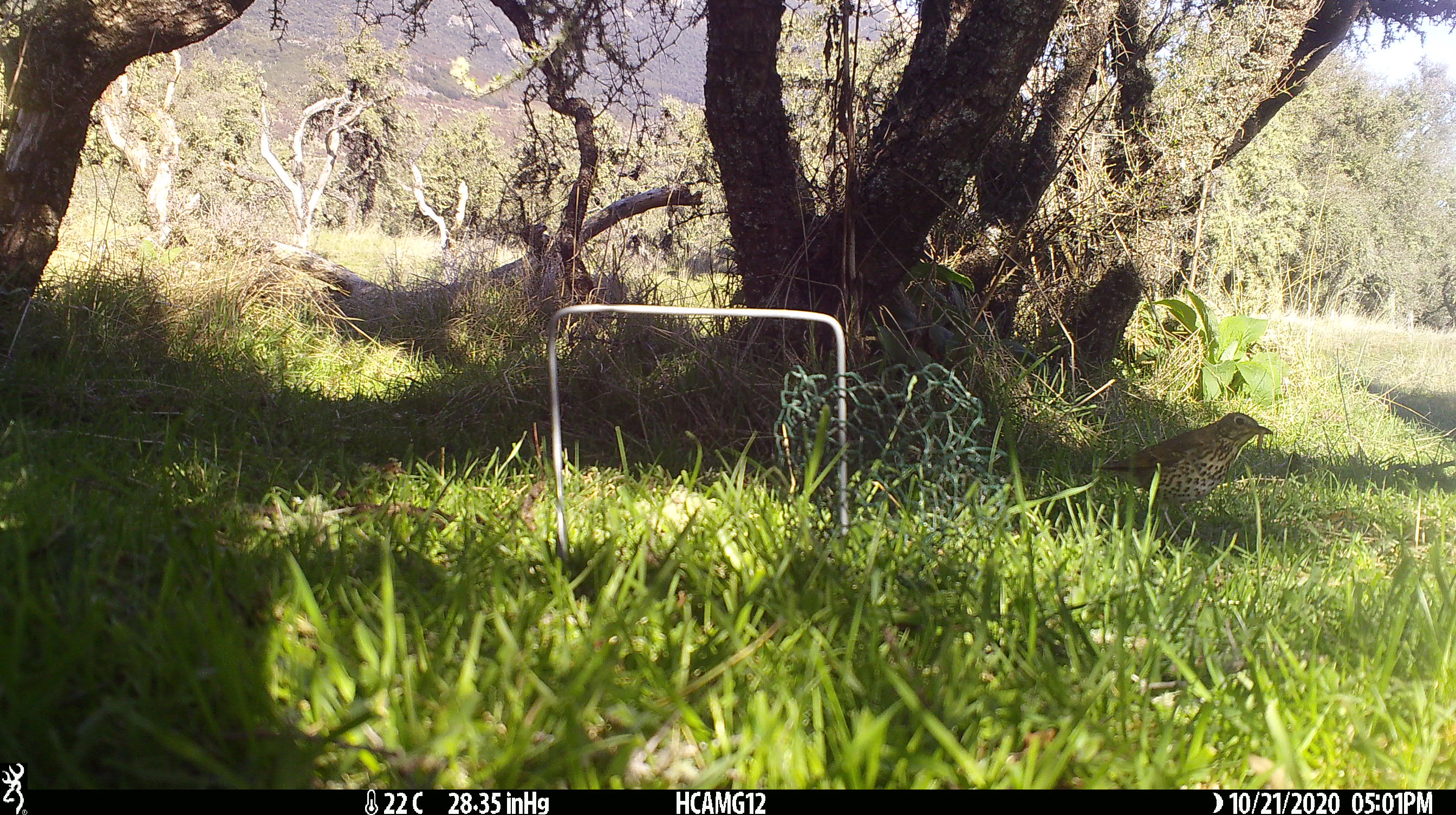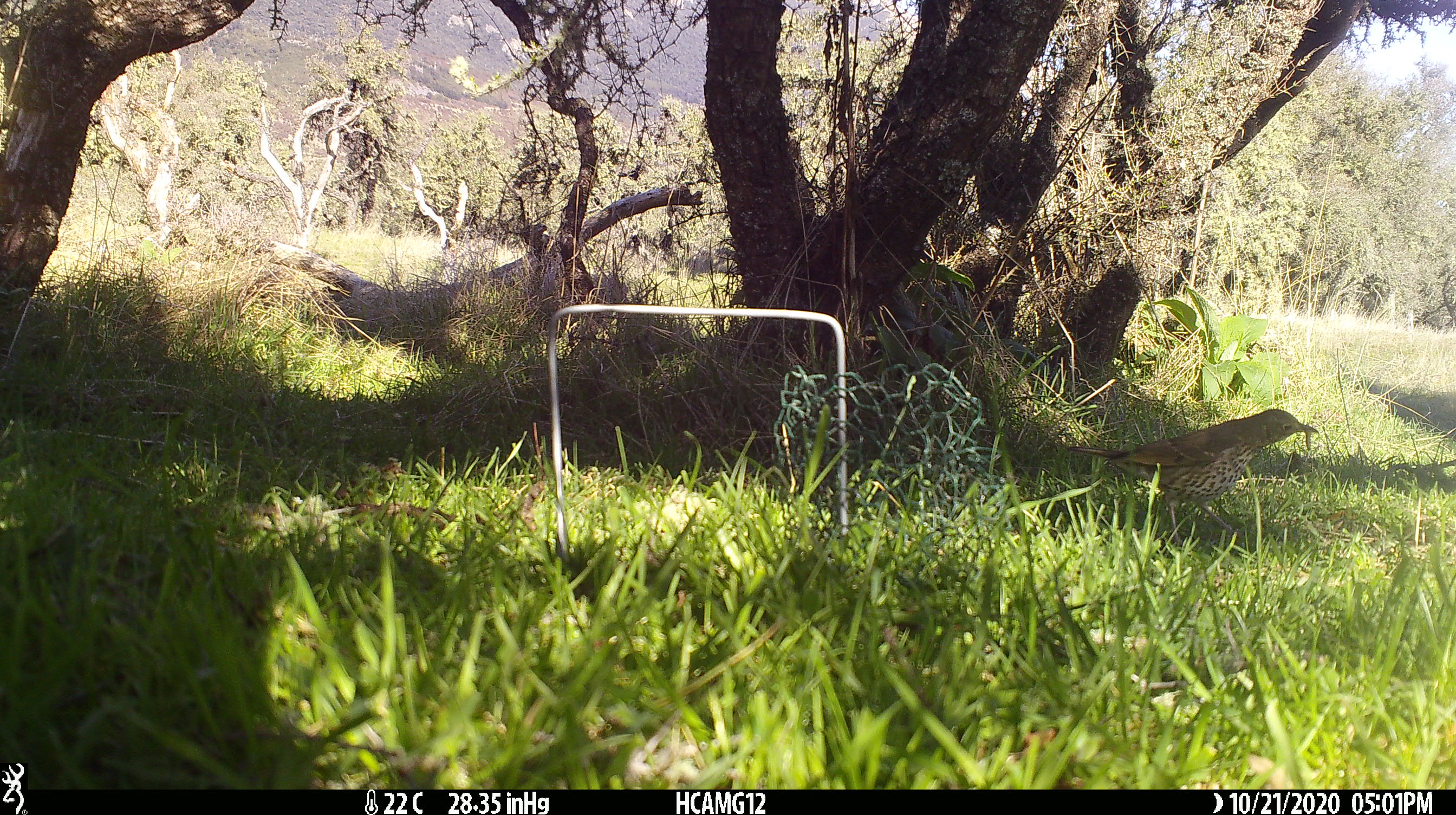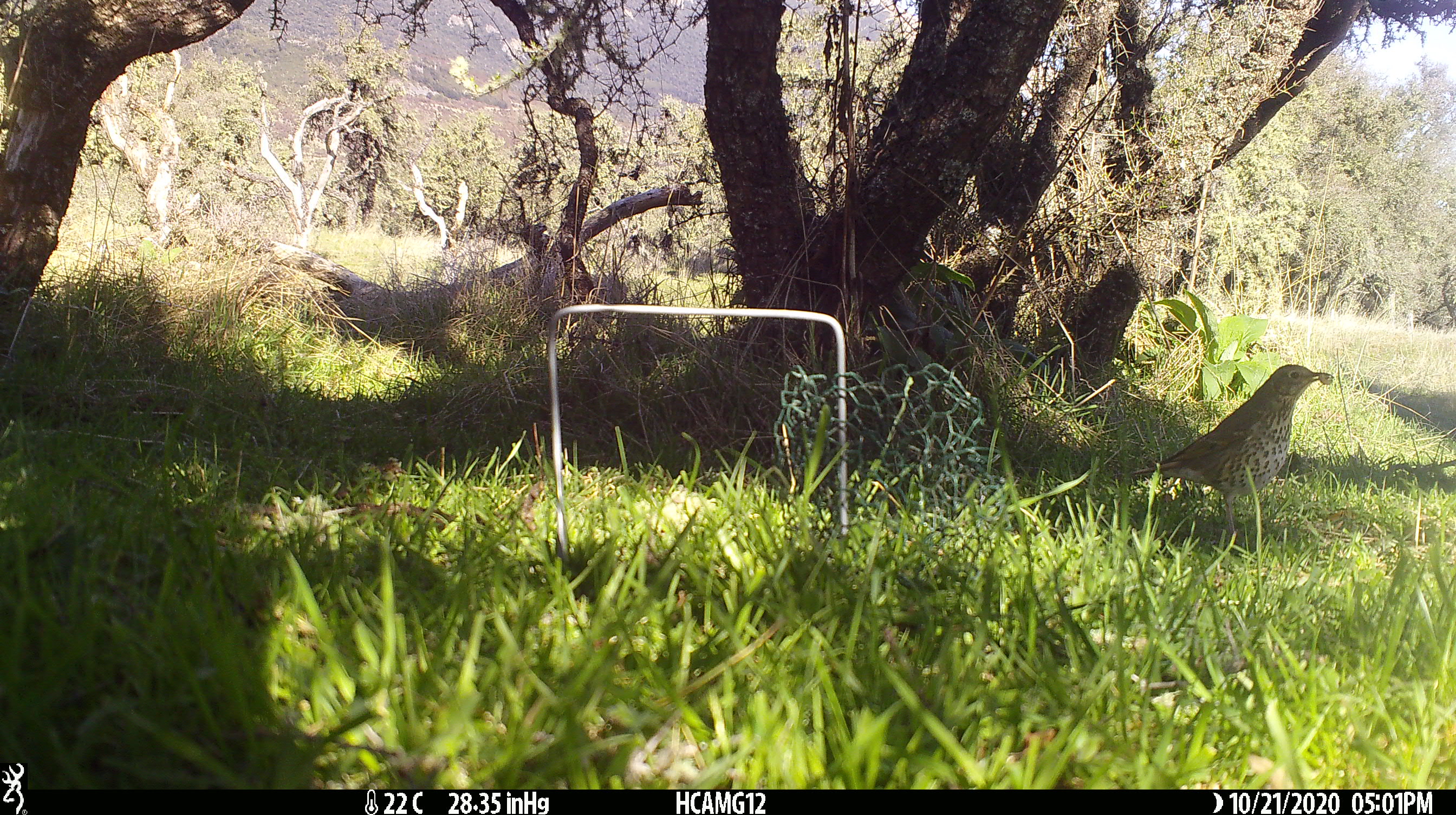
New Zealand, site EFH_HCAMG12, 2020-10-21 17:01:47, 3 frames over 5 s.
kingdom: Animalia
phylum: Chordata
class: Aves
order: Passeriformes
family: Turdidae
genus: Turdus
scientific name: Turdus philomelos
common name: song thrush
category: thrush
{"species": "thrush (song thrush) (Turdus philomelos)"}